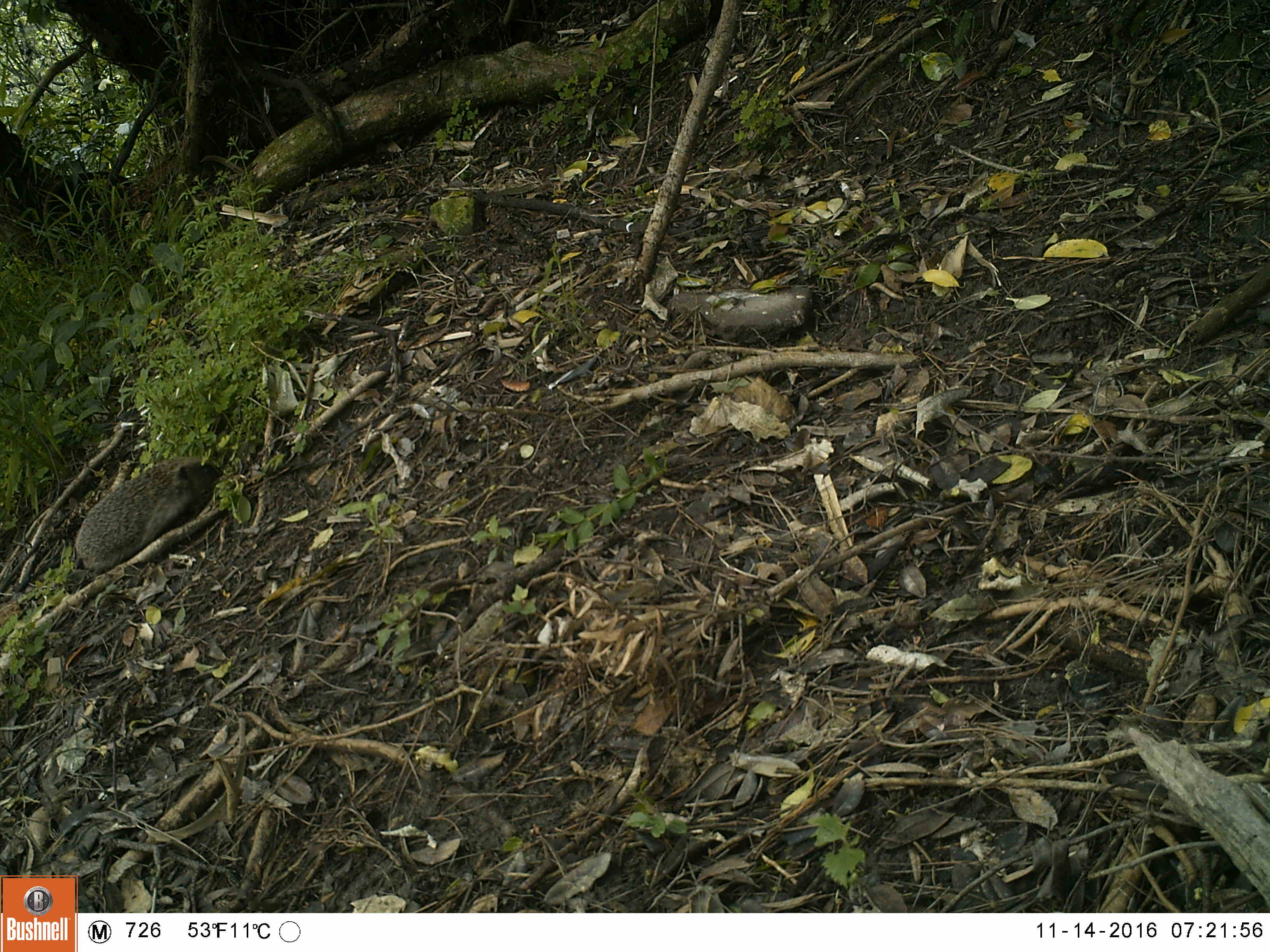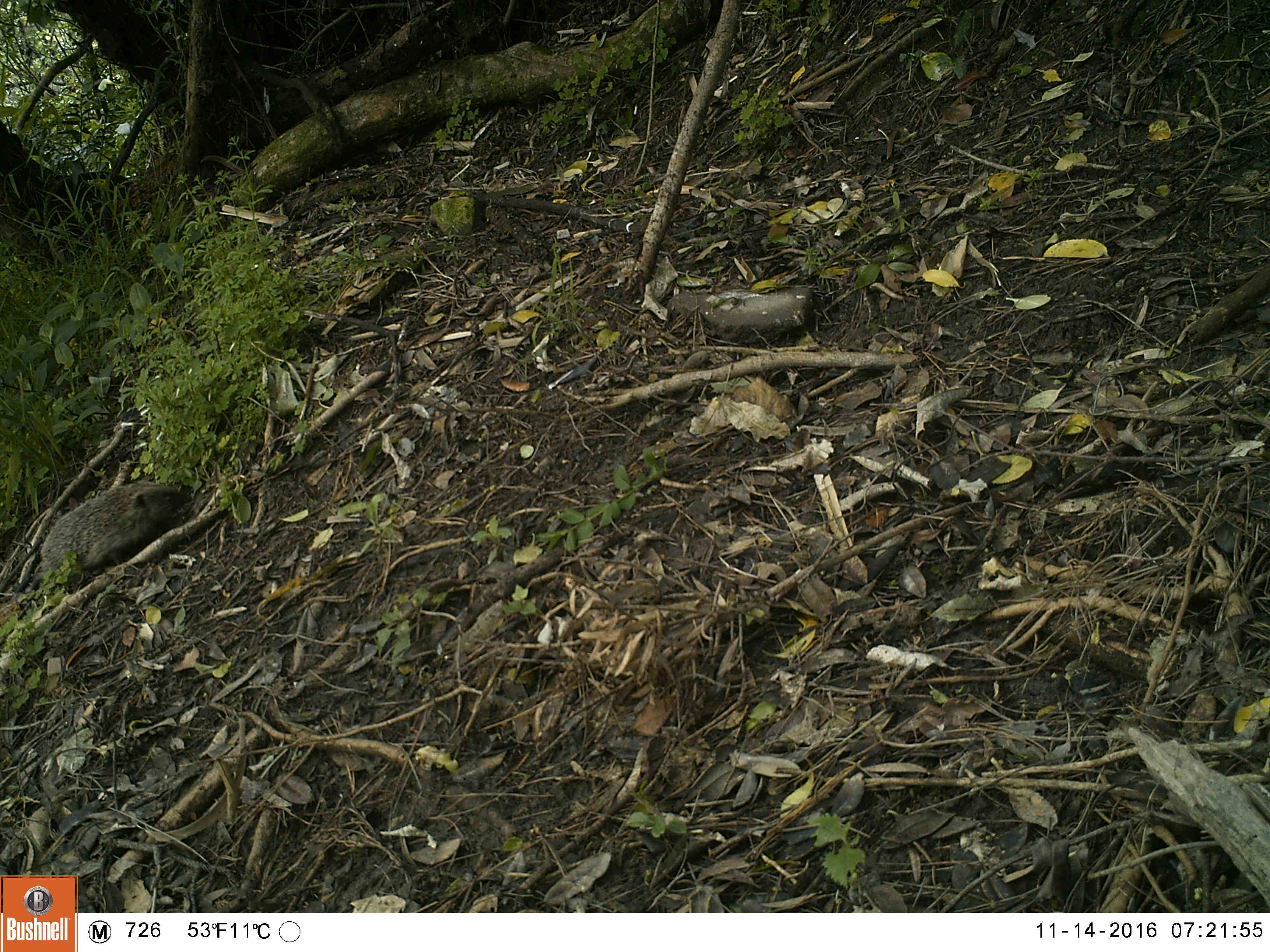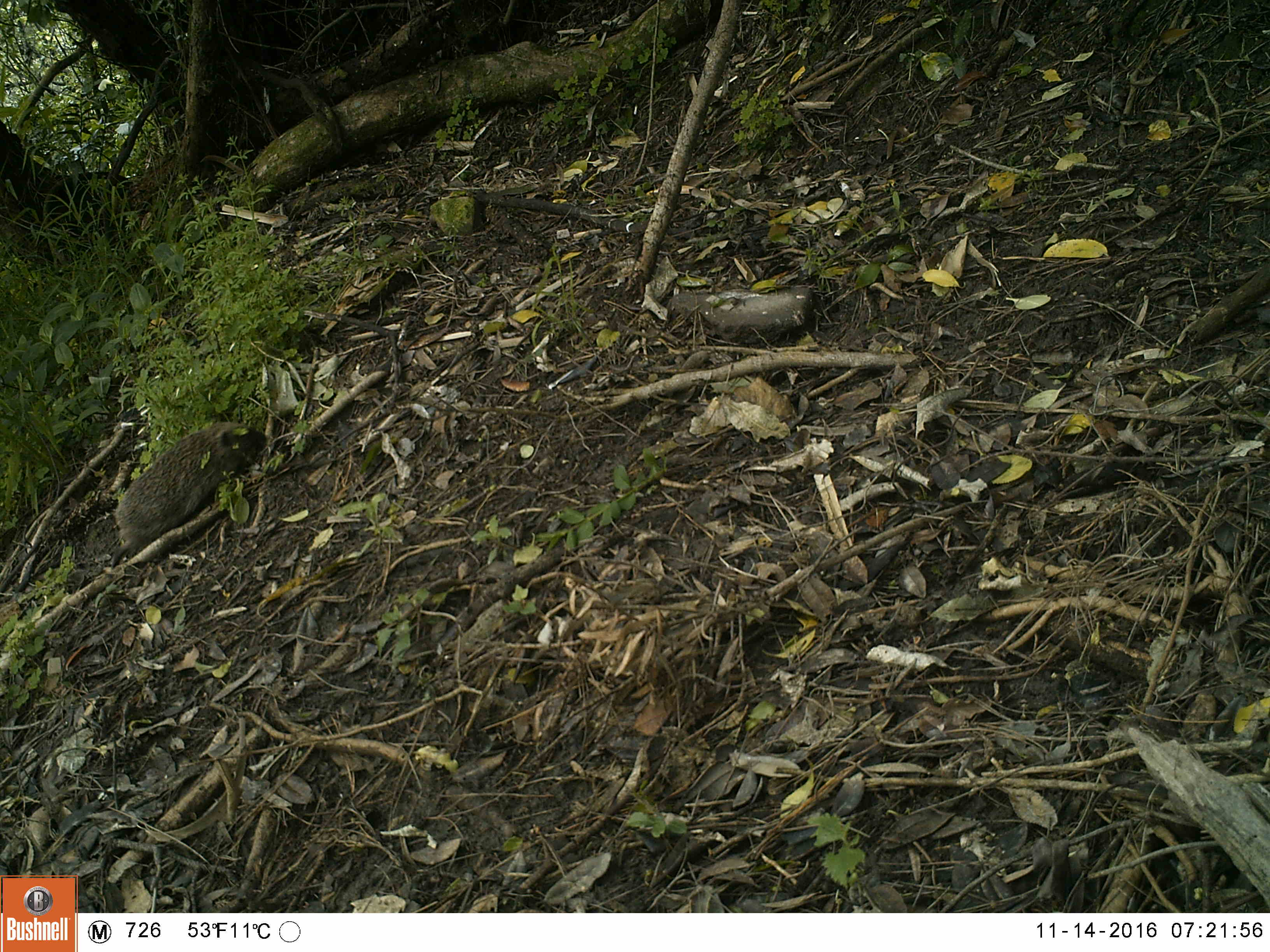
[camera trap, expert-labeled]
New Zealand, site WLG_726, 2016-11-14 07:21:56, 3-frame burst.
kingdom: Animalia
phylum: Chordata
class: Mammalia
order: Eulipotyphla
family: Erinaceidae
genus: Erinaceus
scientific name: Erinaceus europaeus europaeus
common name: european hedgehog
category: hedgehog